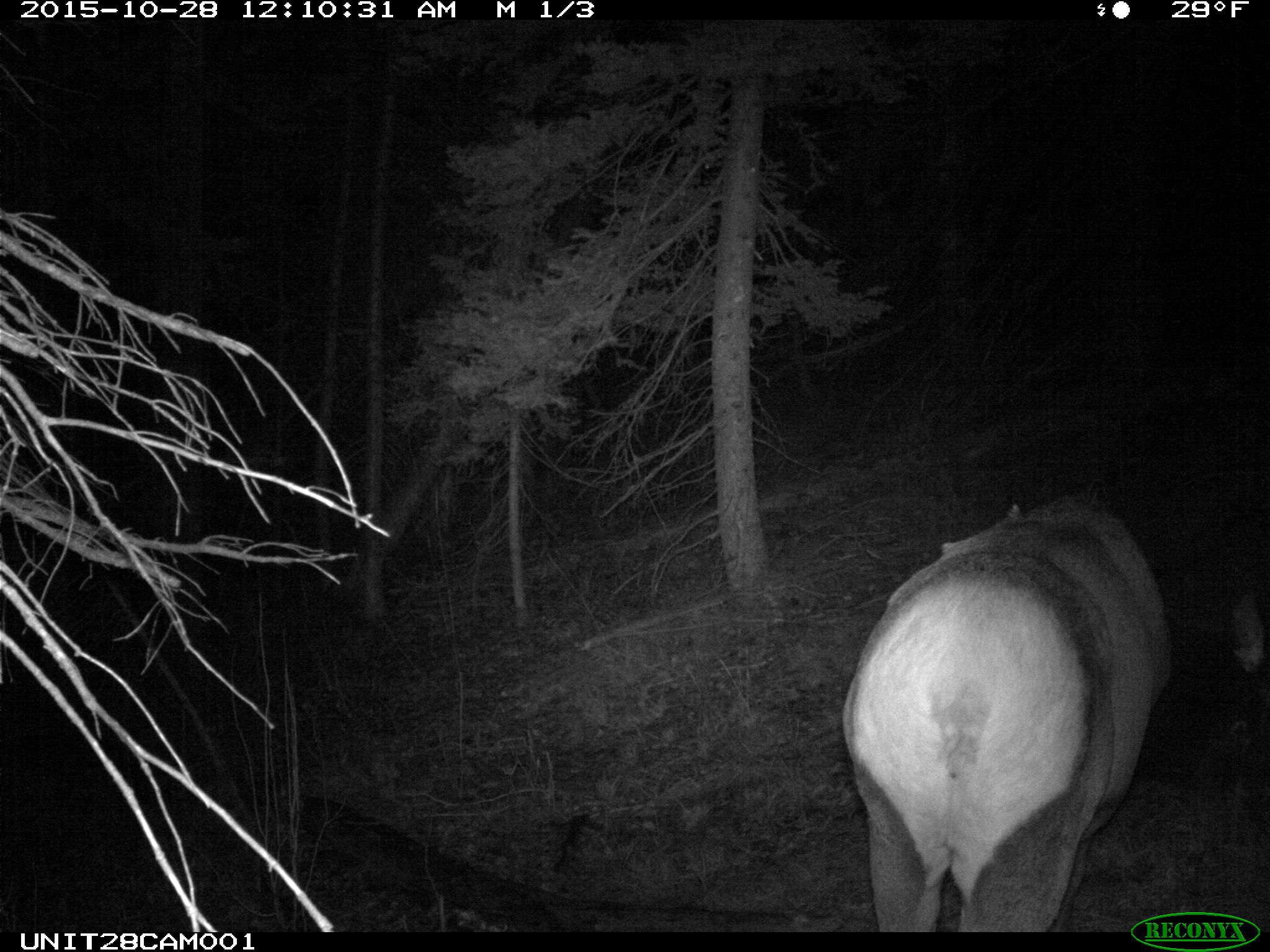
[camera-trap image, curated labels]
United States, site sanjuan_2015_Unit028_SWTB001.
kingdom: Animalia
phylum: Chordata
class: Mammalia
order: Artiodactyla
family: Cervidae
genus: Cervus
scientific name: Cervus elaphus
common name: red deer